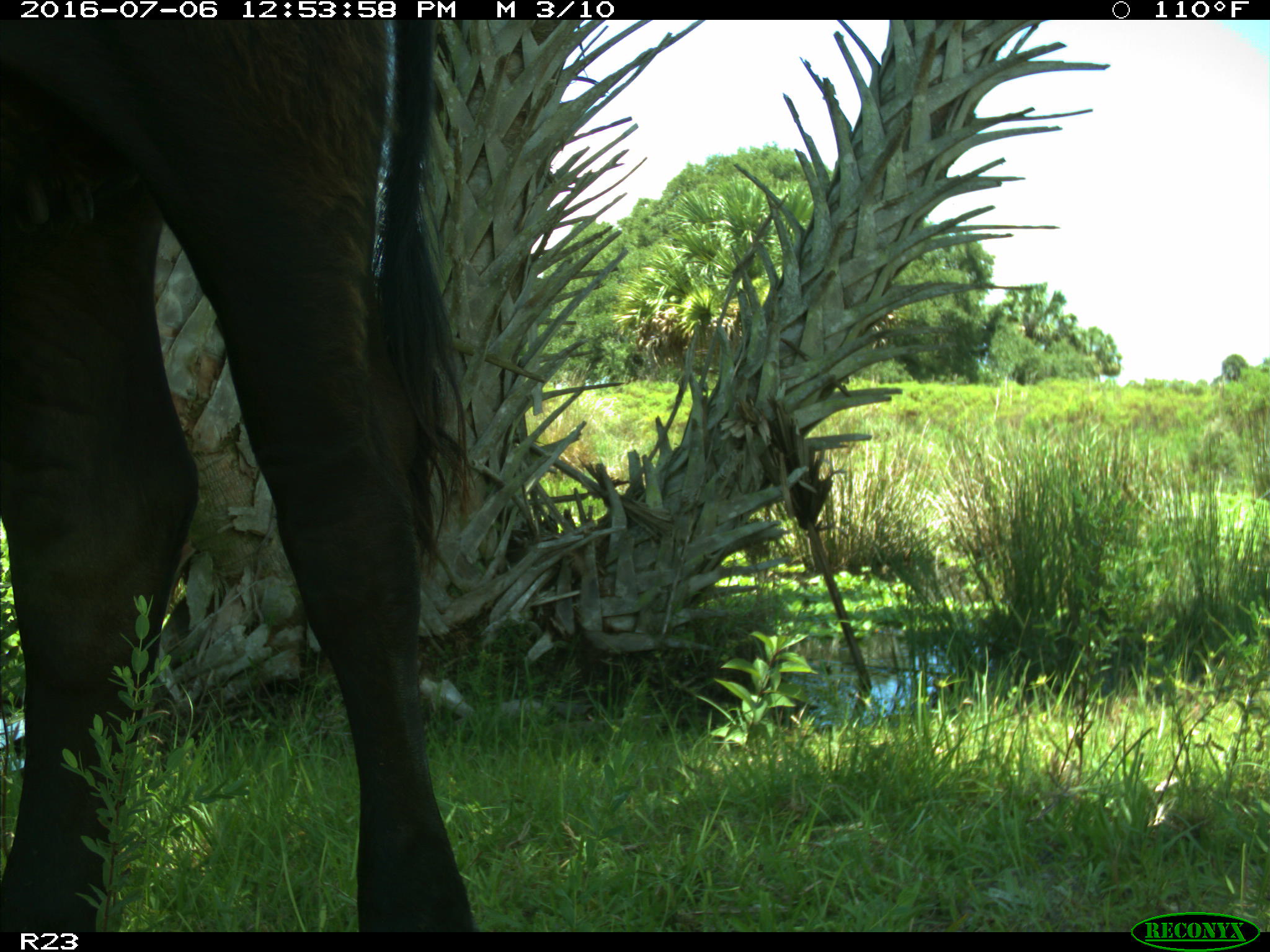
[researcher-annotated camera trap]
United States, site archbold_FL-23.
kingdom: Animalia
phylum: Chordata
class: Mammalia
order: Artiodactyla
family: Bovidae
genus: Bos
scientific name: Bos taurus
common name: domestic cow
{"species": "Bos taurus (domestic cow)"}